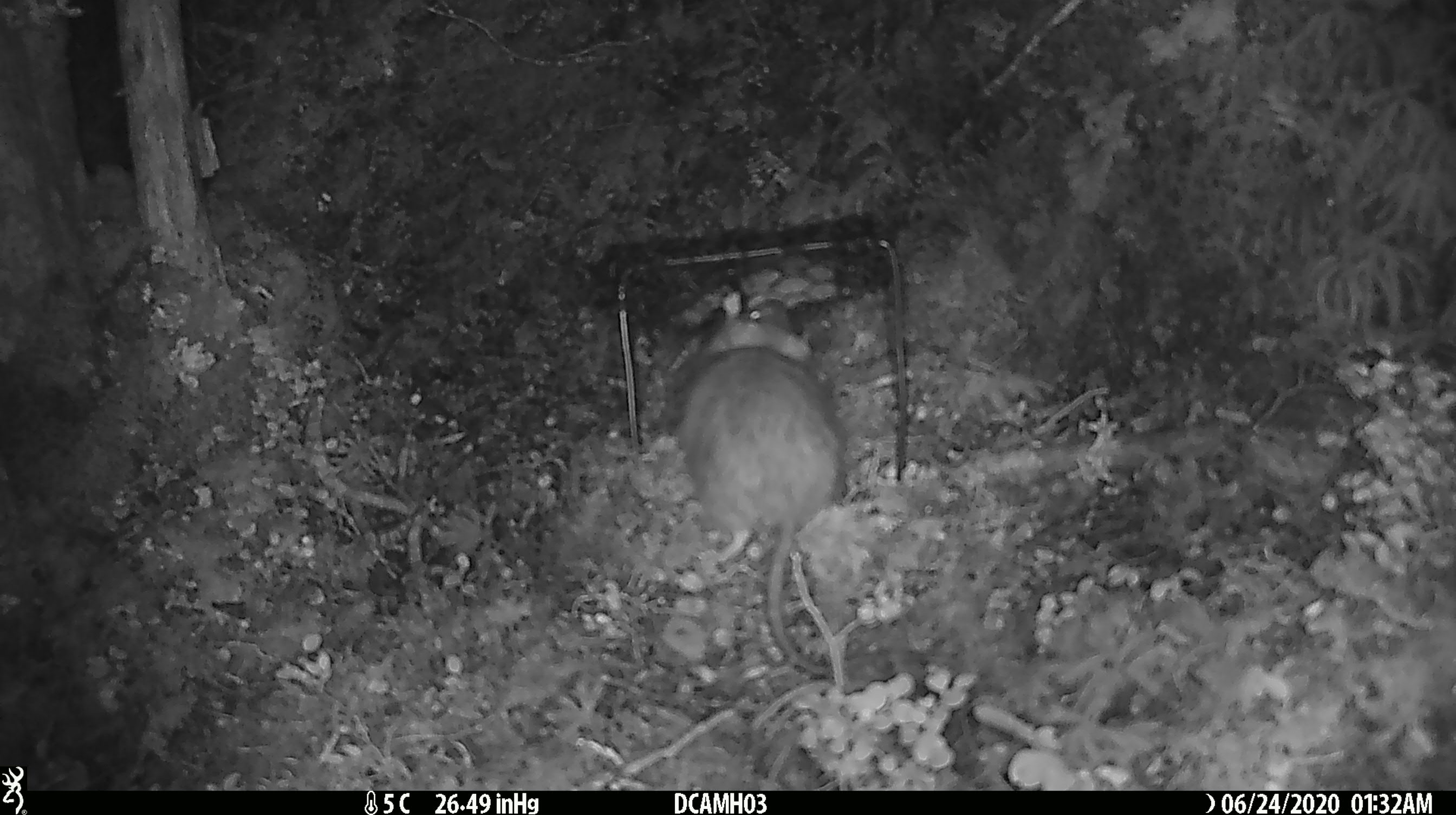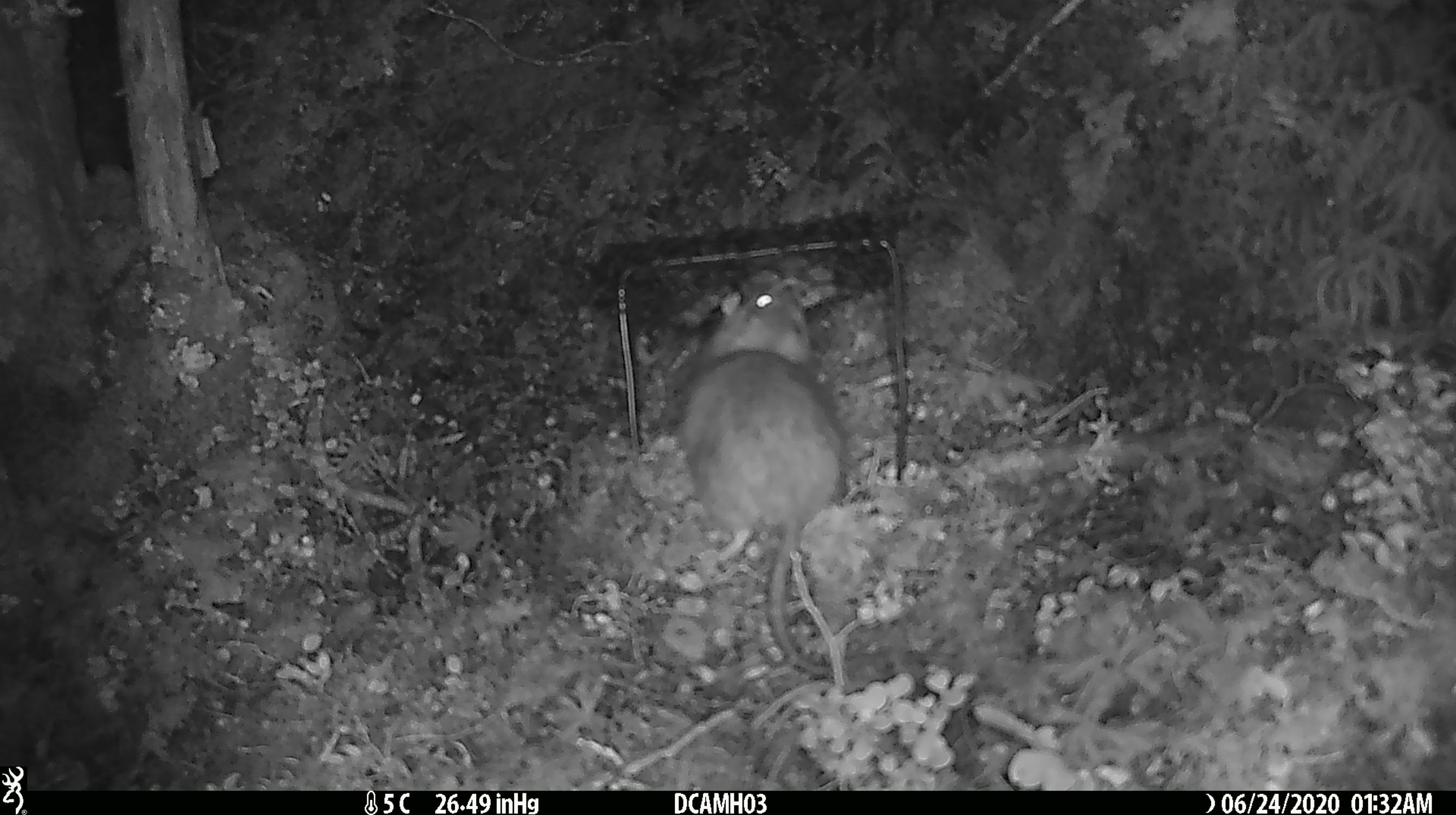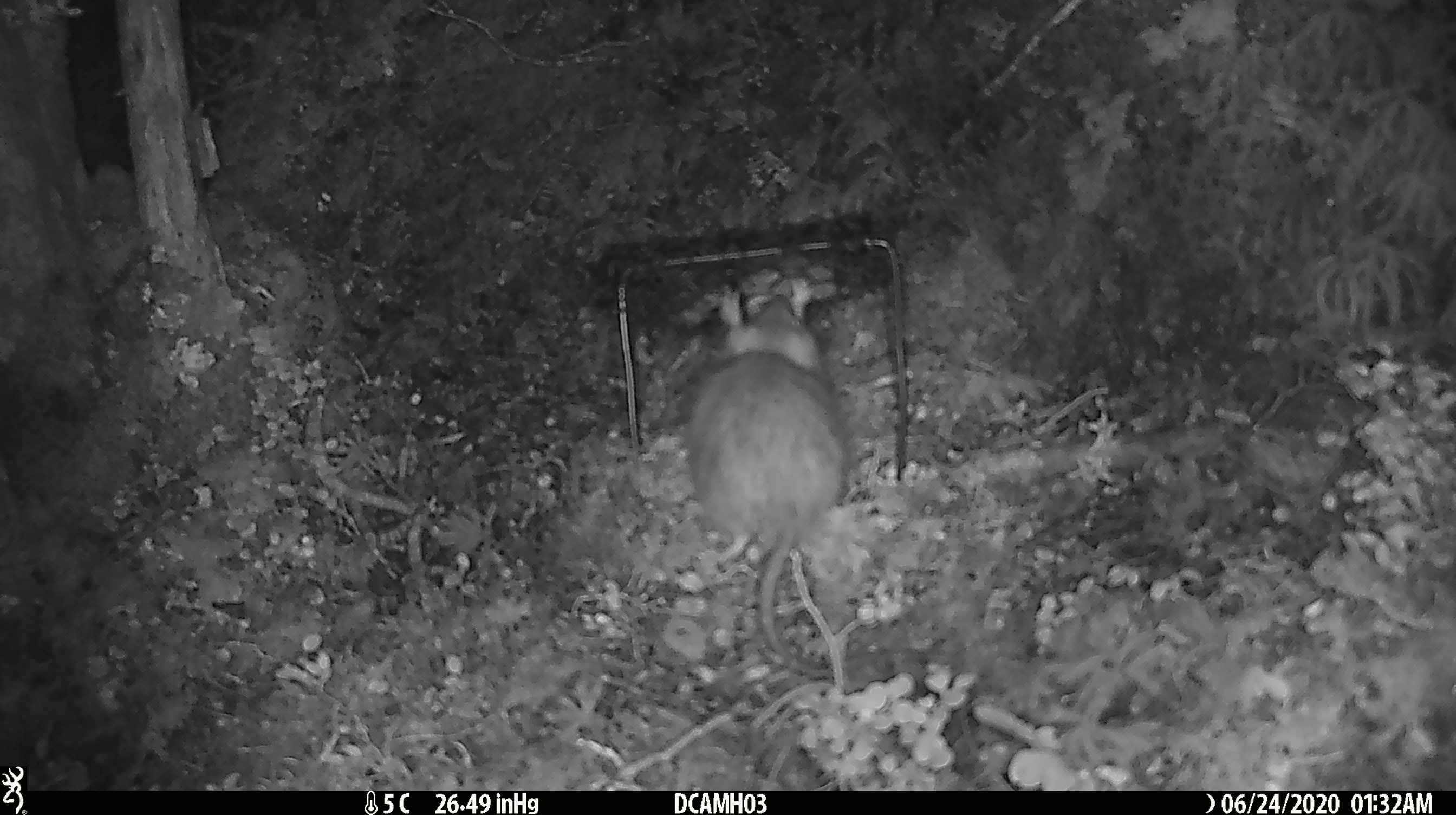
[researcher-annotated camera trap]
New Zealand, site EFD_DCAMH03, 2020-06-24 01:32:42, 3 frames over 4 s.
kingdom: Animalia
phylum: Chordata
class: Mammalia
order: Rodentia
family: Muridae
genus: Rattus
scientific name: Rattus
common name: rat